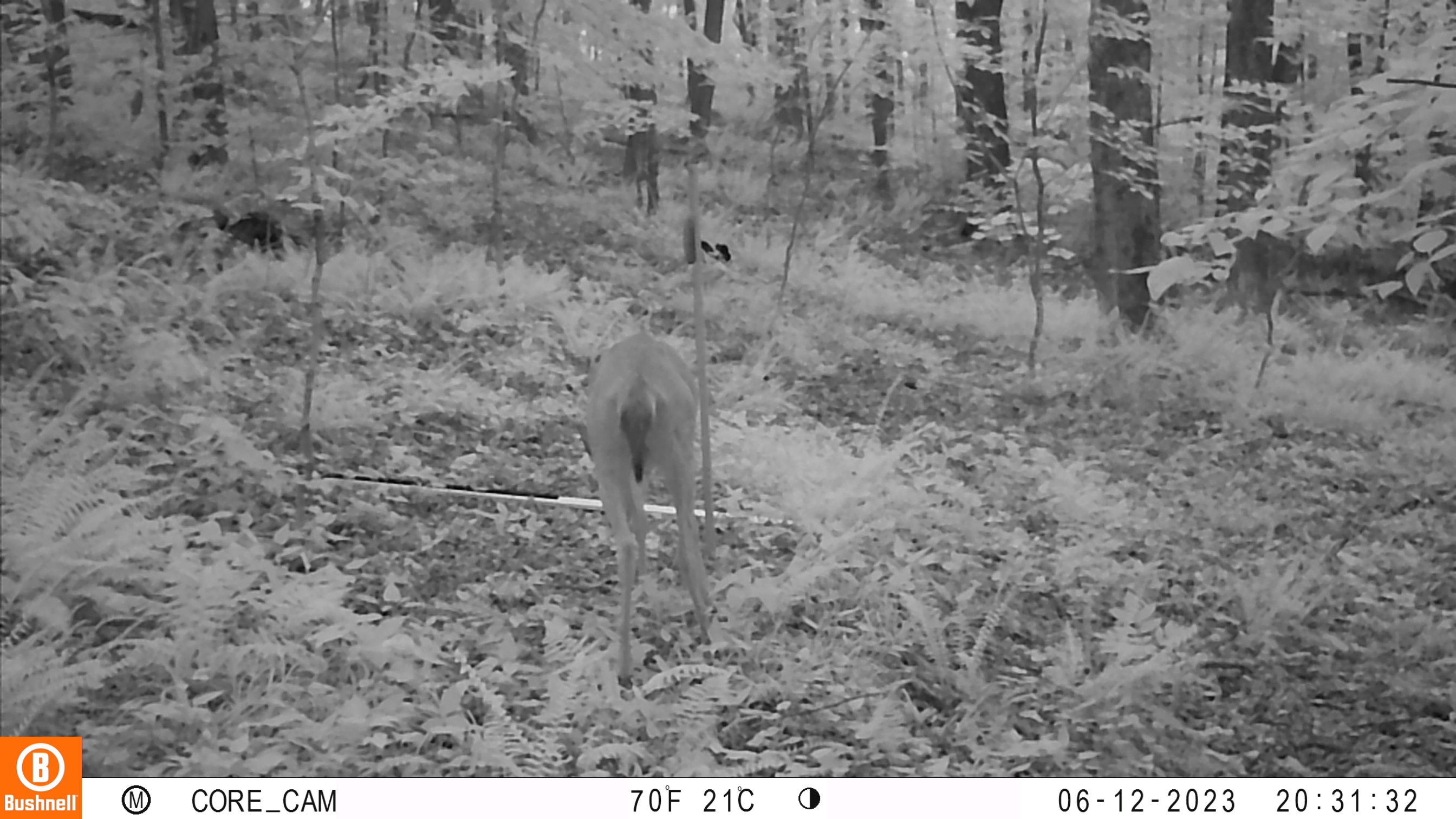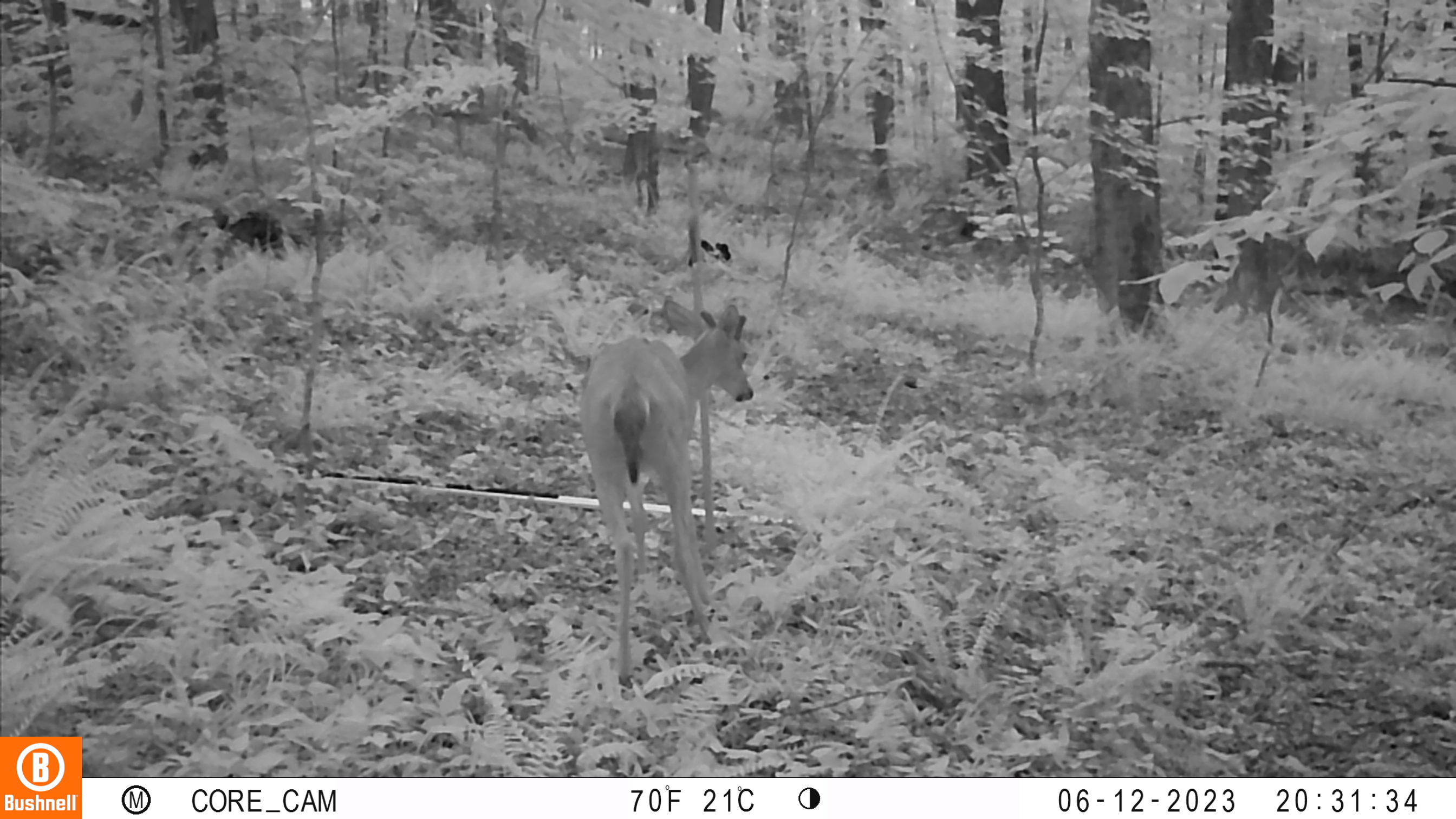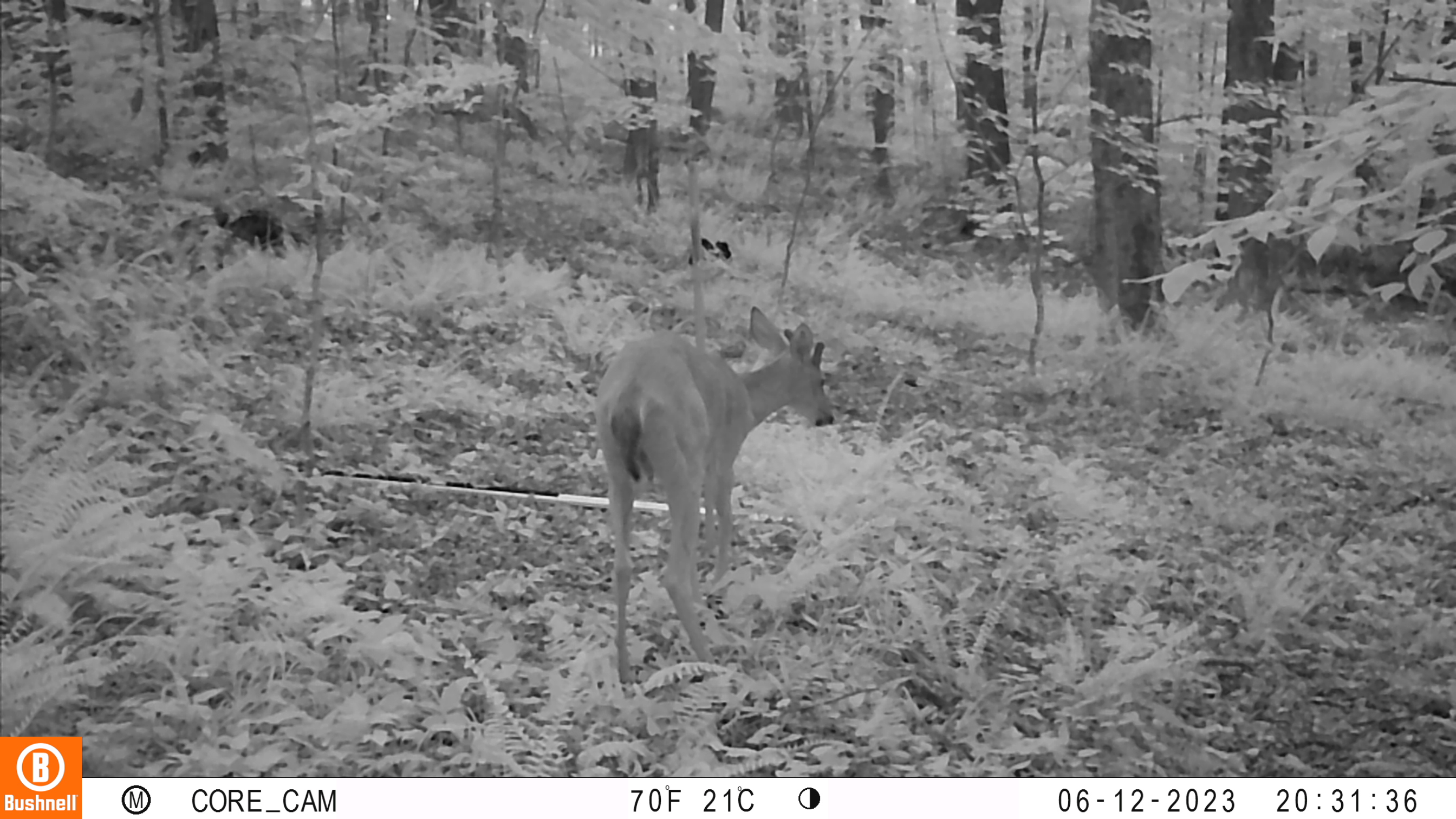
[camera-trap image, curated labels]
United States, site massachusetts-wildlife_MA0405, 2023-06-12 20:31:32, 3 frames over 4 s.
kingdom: Animalia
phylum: Chordata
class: Mammalia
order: Artiodactyla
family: Cervidae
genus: Odocoileus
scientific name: Odocoileus virginianus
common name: white-tailed deer